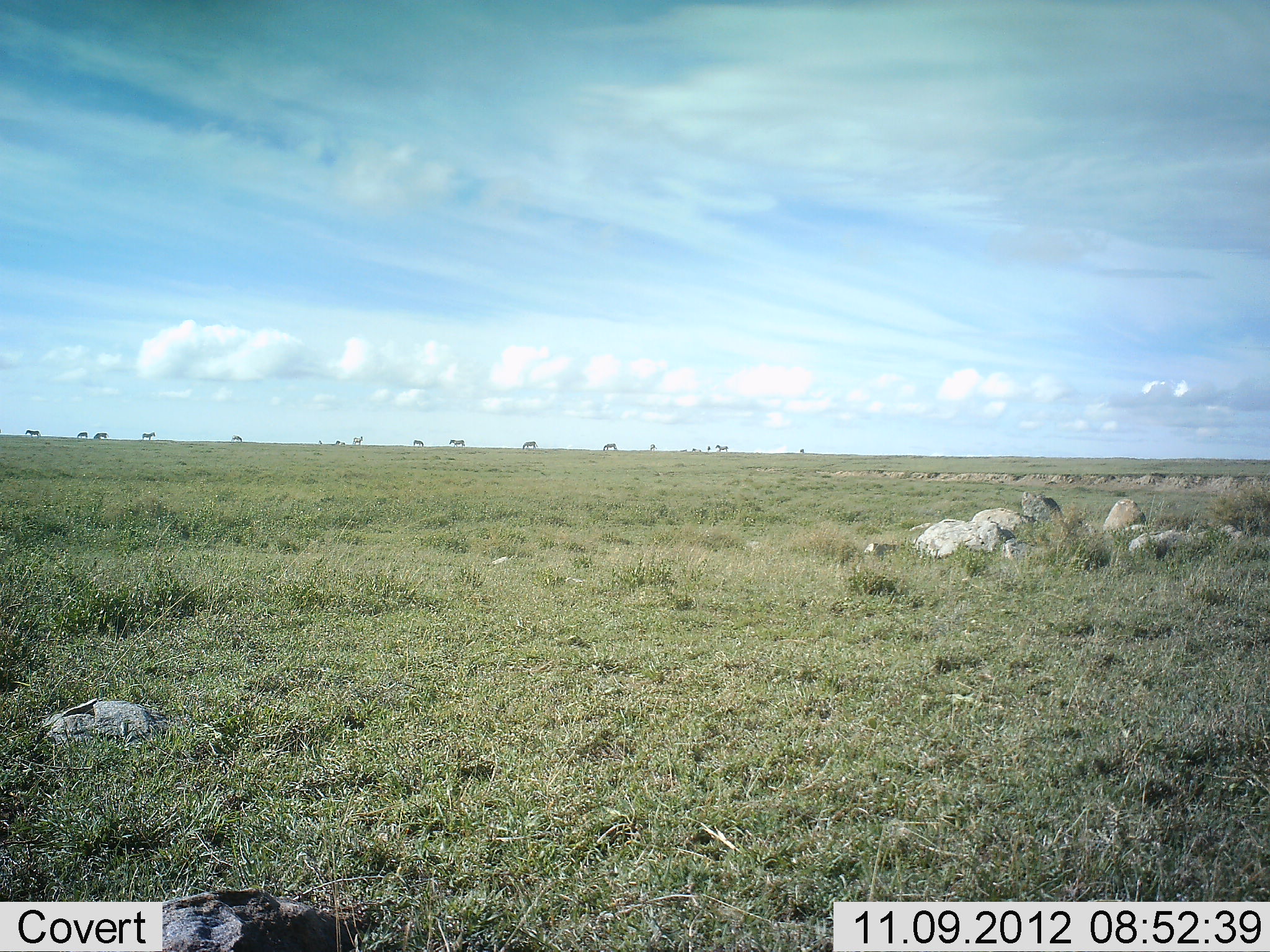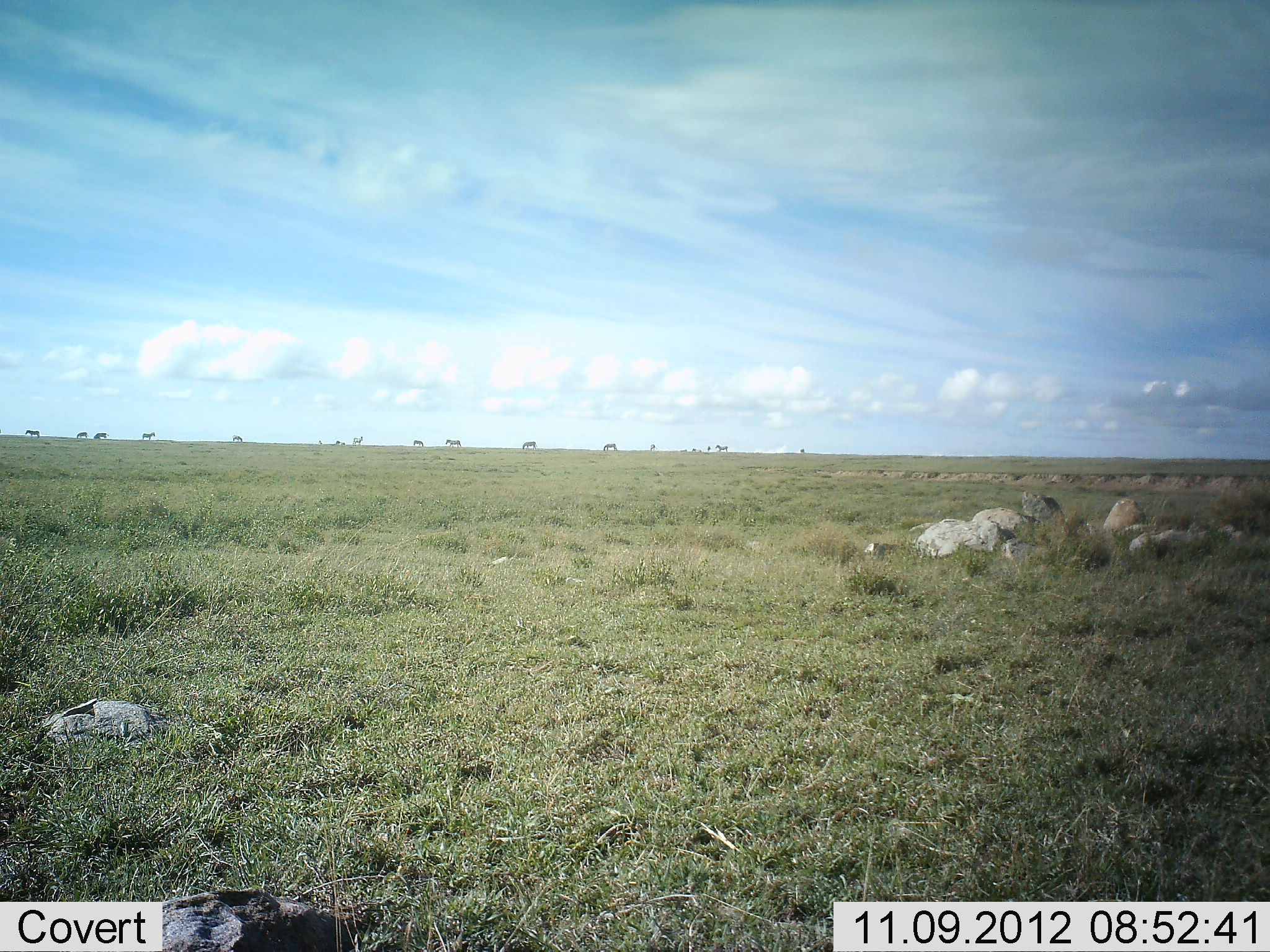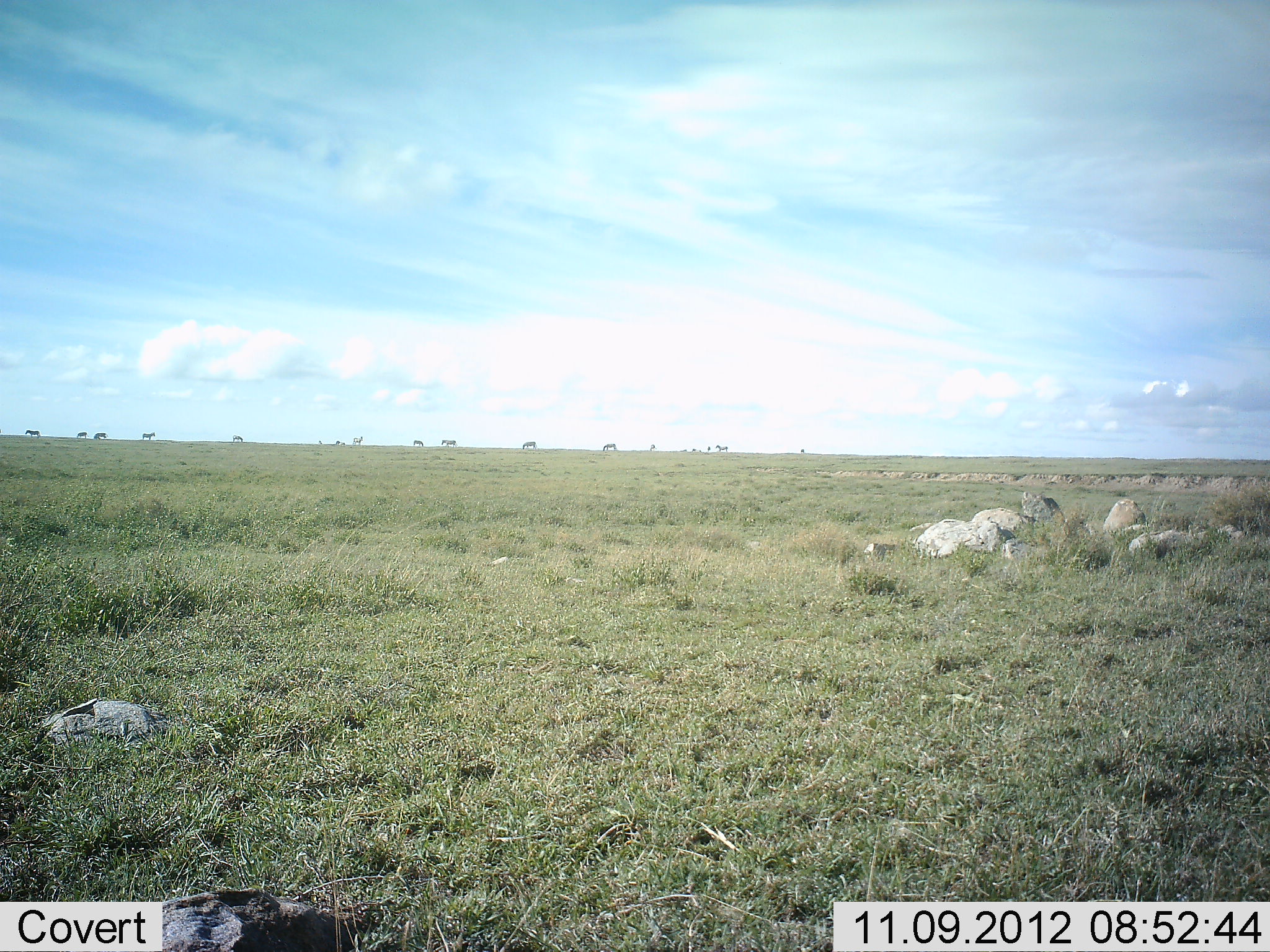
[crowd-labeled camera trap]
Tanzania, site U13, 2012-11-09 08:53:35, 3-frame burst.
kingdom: Animalia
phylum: Chordata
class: Mammalia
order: Perissodactyla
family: Equidae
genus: Equus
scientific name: Equus quagga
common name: plains zebra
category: zebra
Zebra (plains zebra) (Equus quagga), count 11-50. Behavior (volunteer vote fractions): standing 75%, resting 0%, moving 62%, interacting 0%. Young present (vote fraction): 0%. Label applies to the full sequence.